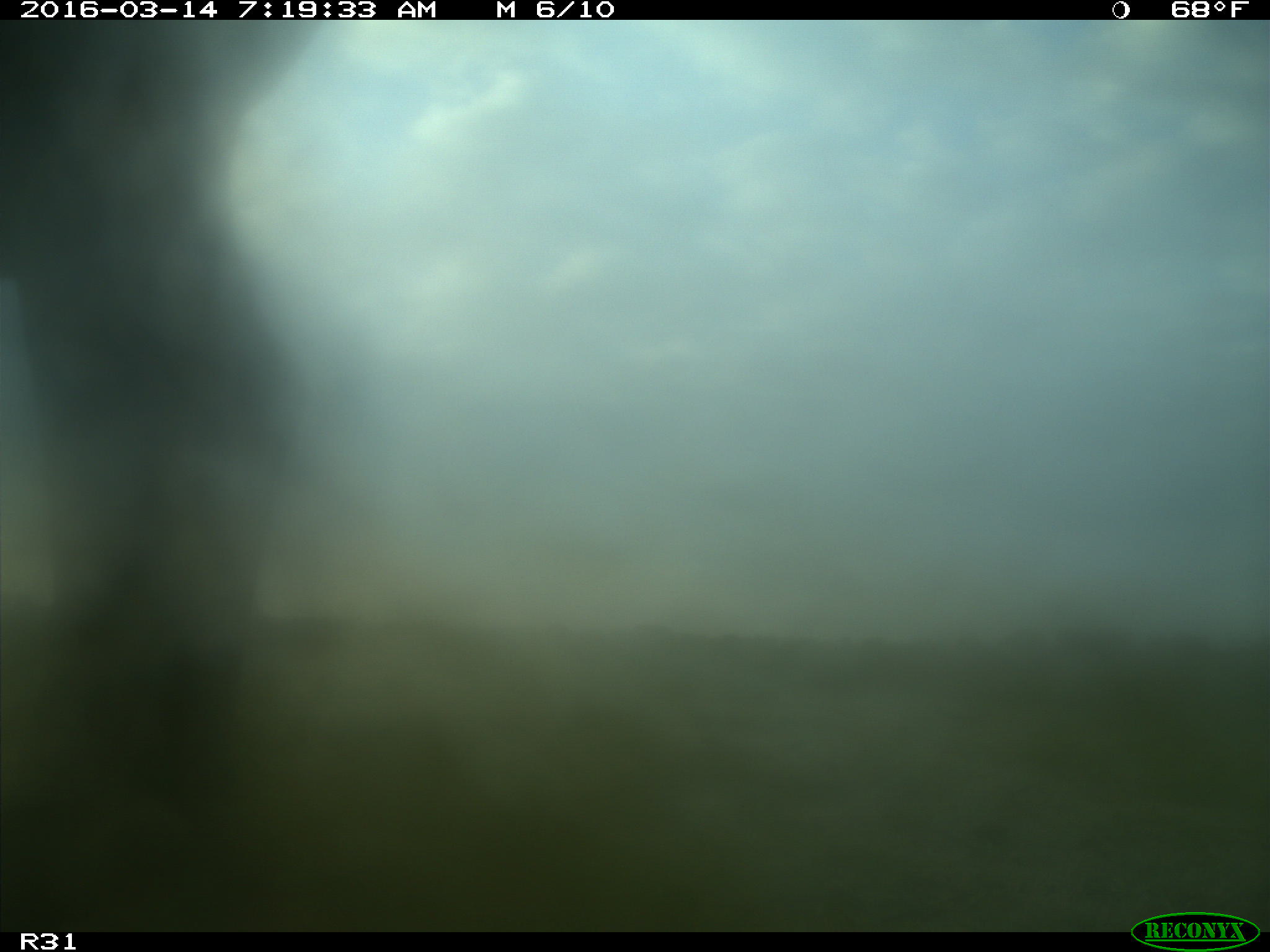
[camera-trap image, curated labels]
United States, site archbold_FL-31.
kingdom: Animalia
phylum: Chordata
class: Mammalia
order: Artiodactyla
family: Bovidae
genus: Bos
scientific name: Bos taurus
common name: domestic cow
Bos taurus (domestic cow).